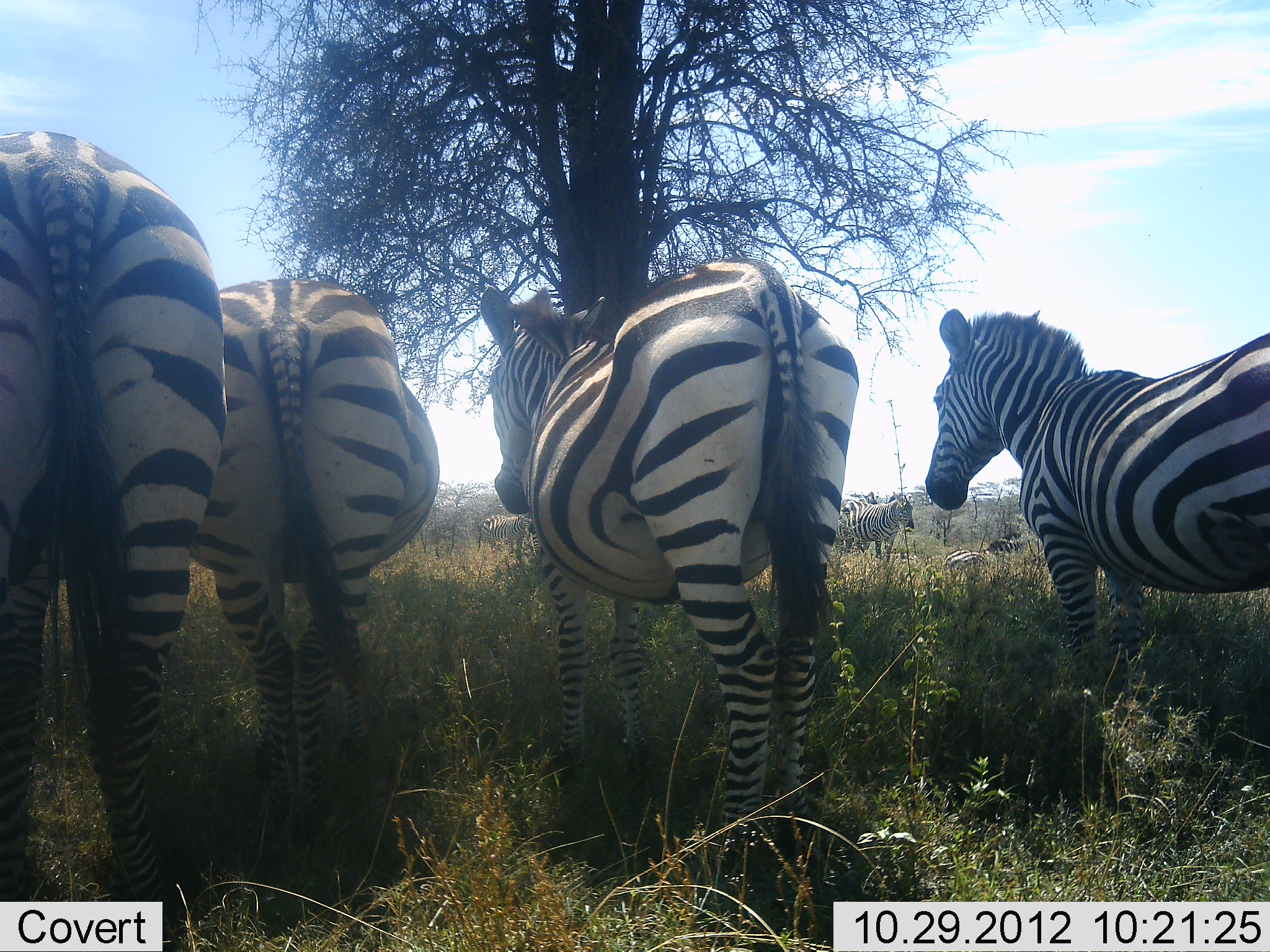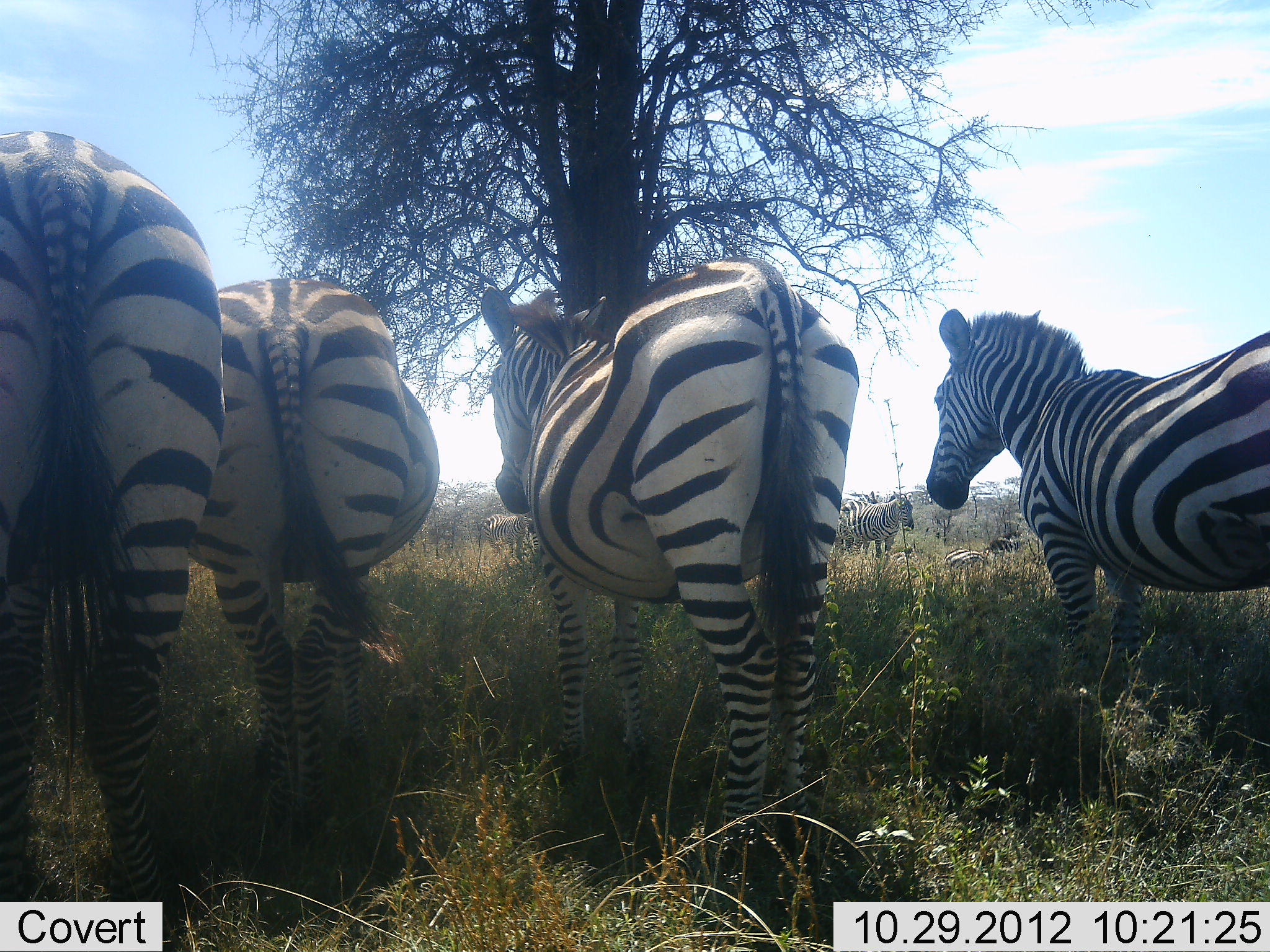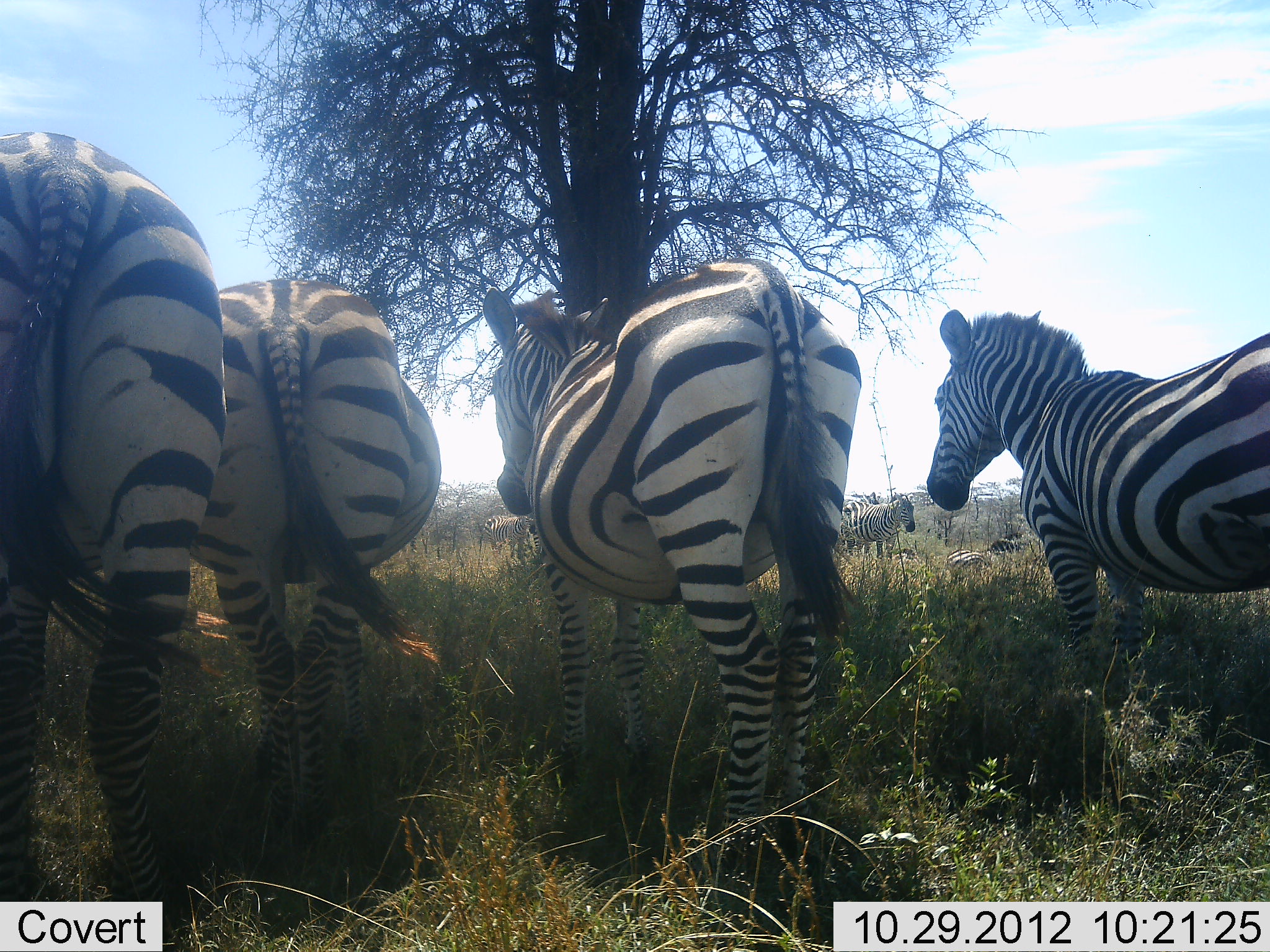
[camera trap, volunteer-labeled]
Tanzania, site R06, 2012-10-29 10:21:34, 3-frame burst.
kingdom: Animalia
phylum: Chordata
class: Mammalia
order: Perissodactyla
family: Equidae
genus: Equus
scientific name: Equus quagga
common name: plains zebra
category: zebra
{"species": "zebra (plains zebra) (Equus quagga)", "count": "6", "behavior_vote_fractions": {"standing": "100%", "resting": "42%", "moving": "0%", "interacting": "0%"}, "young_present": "0%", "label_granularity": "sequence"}